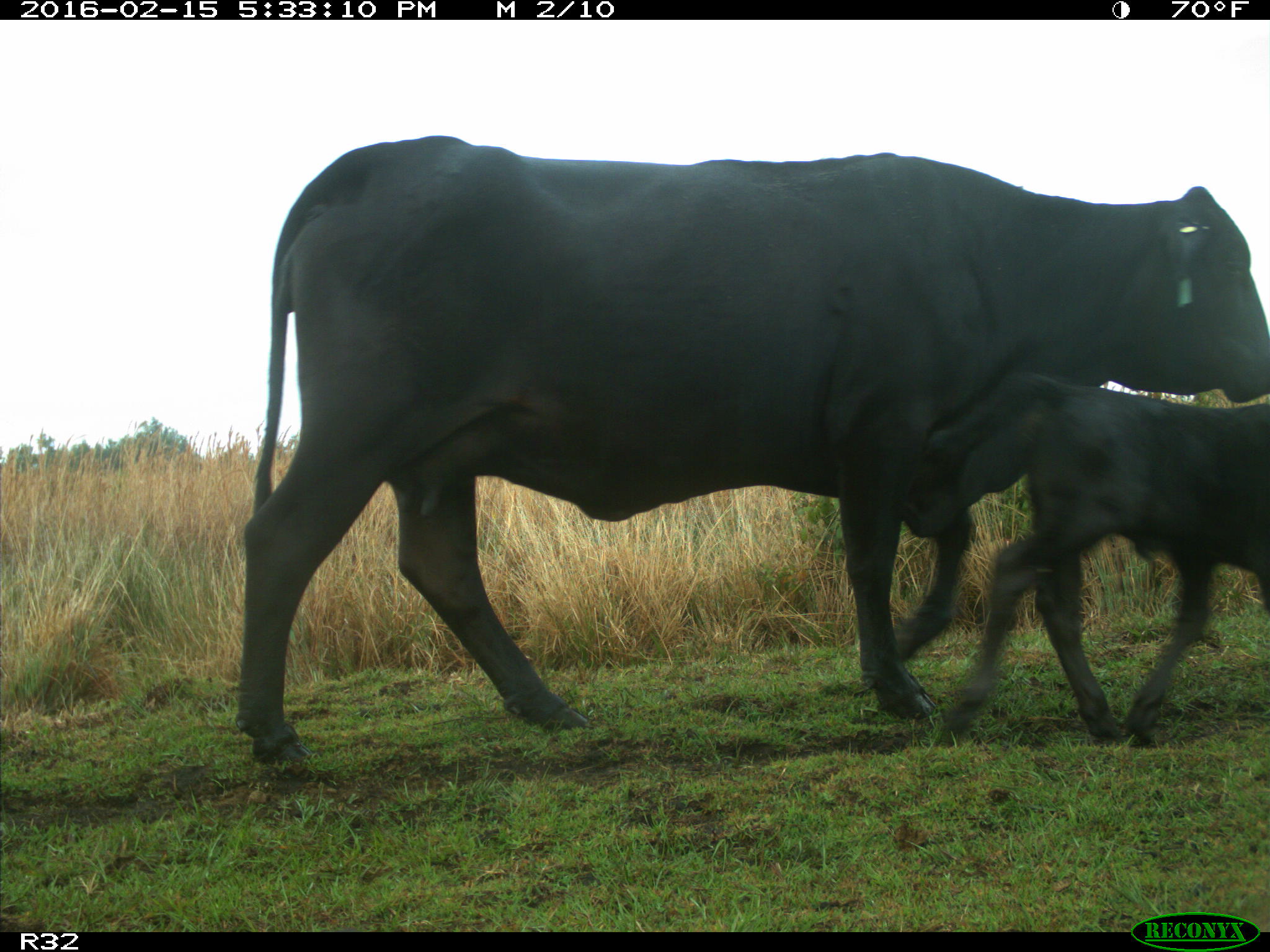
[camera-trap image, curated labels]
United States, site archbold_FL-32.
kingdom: Animalia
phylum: Chordata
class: Mammalia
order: Artiodactyla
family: Bovidae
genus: Bos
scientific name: Bos taurus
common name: domestic cow